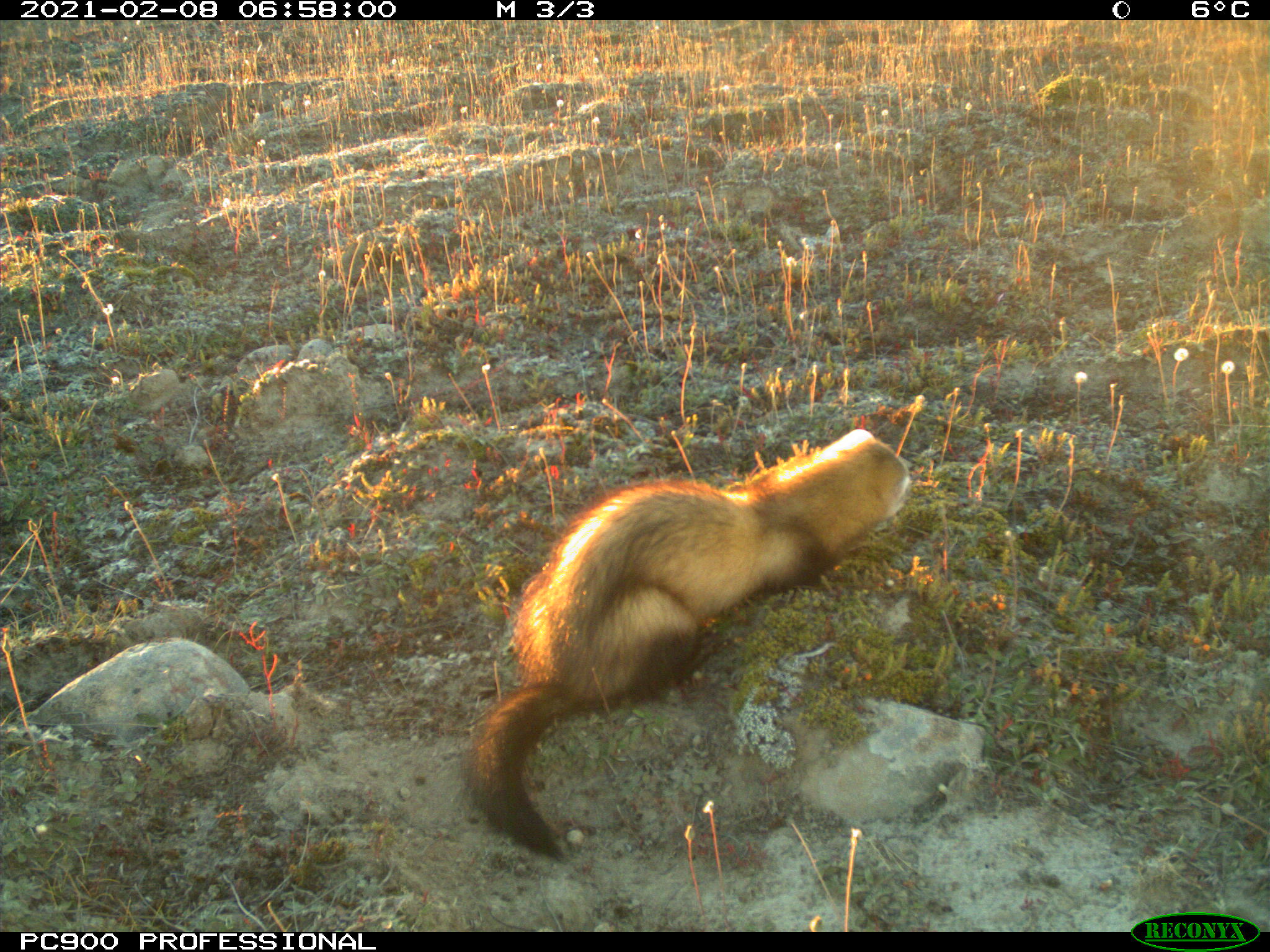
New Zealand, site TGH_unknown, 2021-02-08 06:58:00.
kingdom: Animalia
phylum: Chordata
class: Mammalia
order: Carnivora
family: Mustelidae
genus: Mustela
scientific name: Mustela furo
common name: ferret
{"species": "ferret (Mustela furo)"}